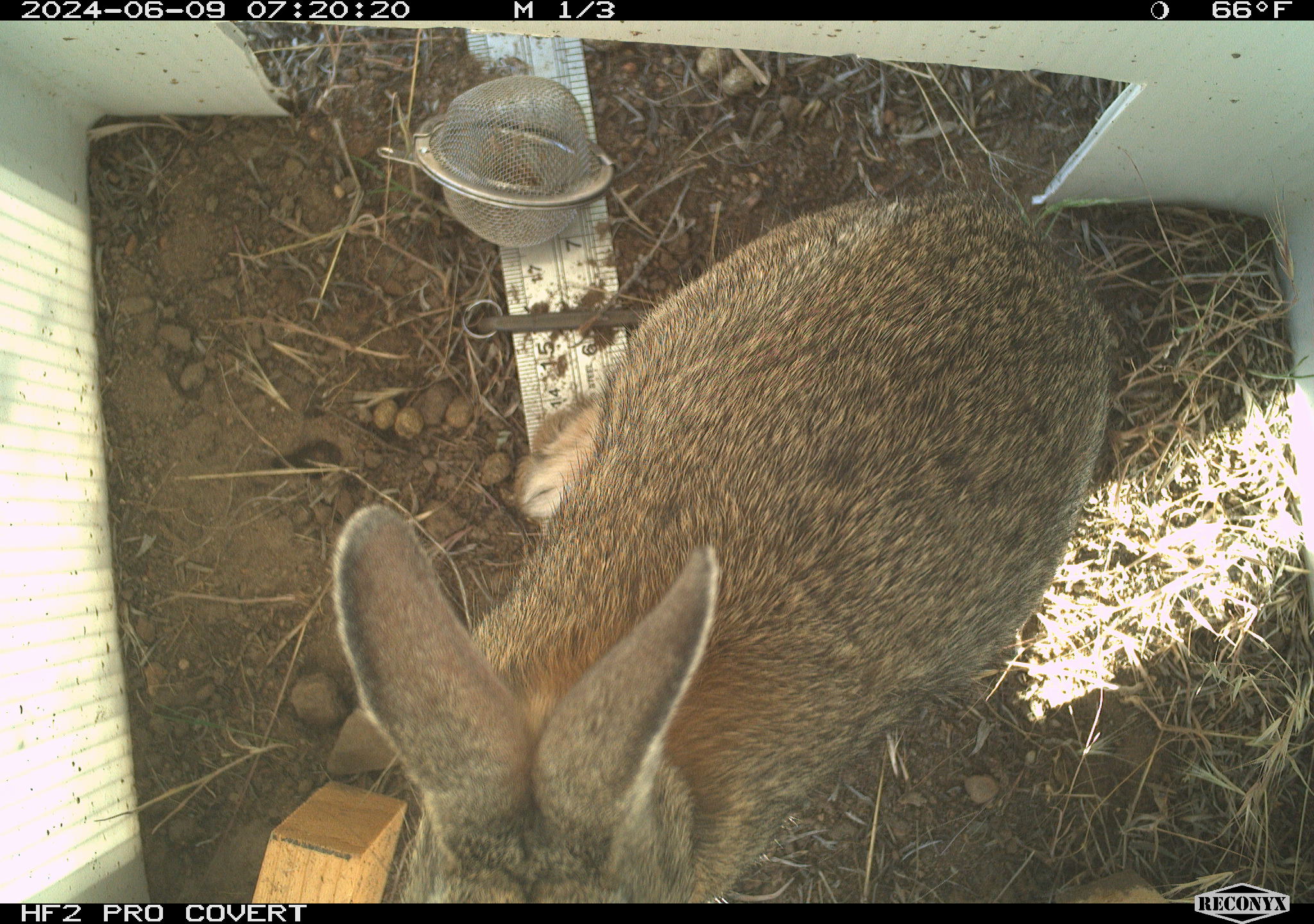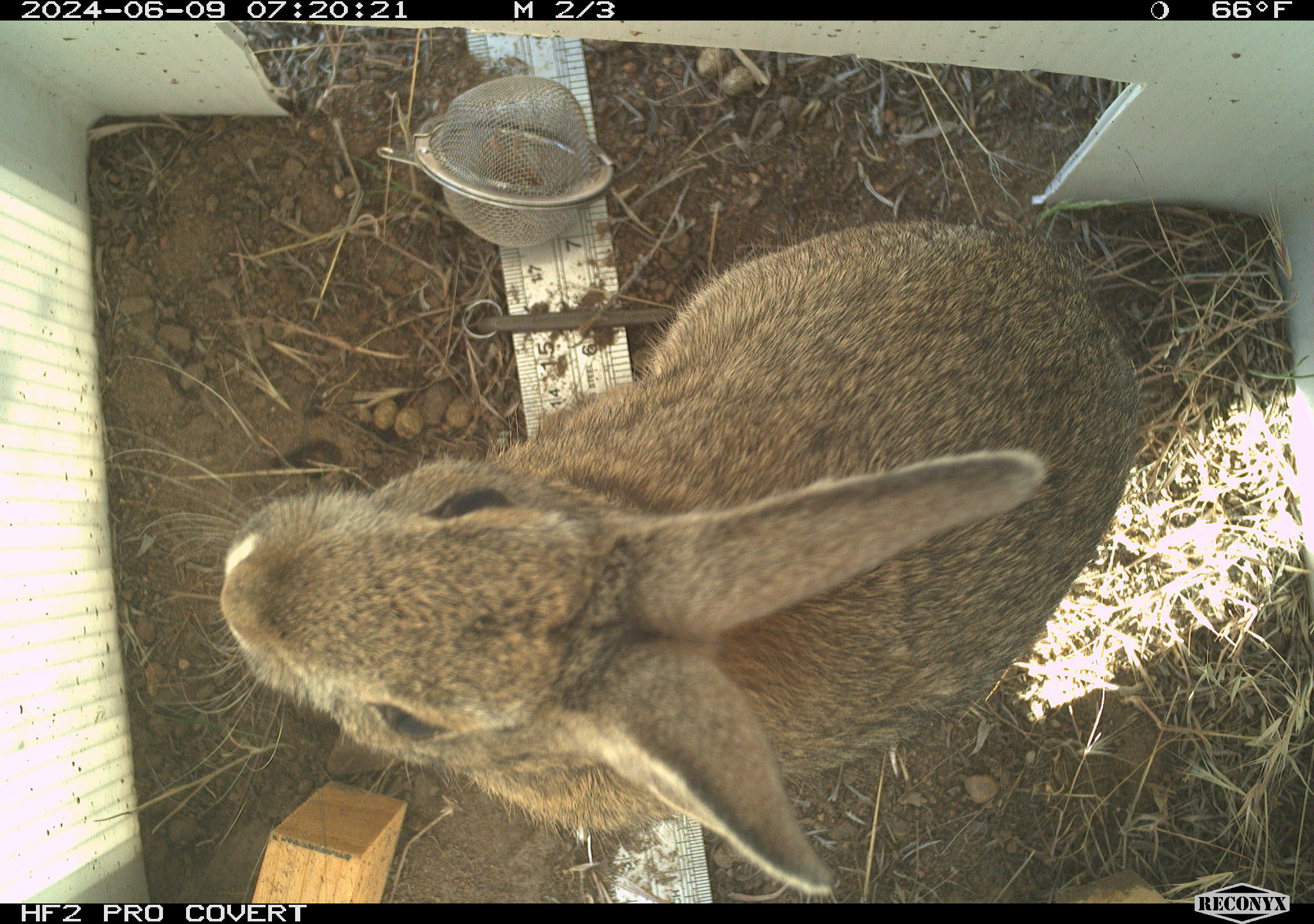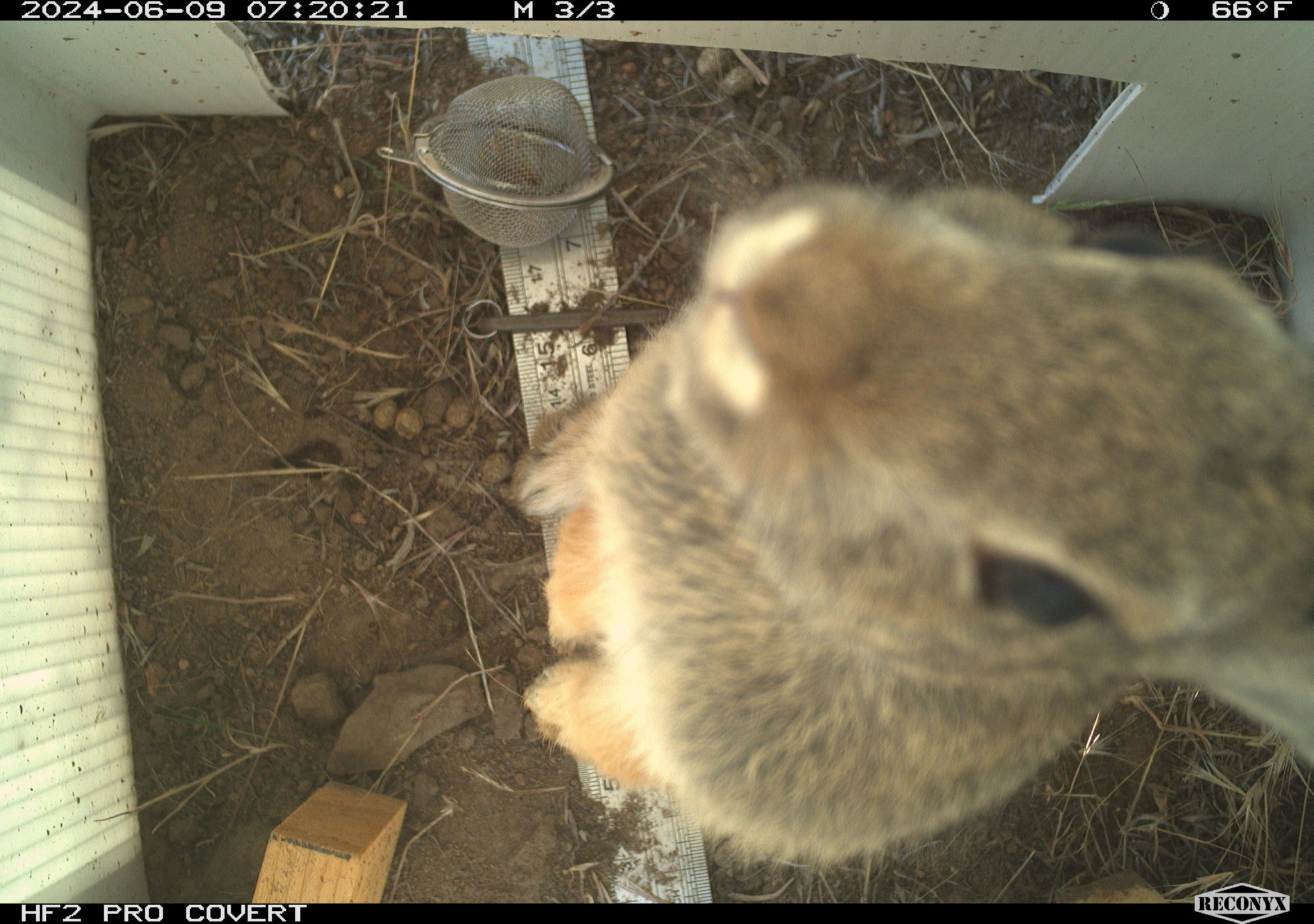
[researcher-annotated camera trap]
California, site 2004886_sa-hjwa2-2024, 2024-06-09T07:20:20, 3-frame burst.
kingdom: Animalia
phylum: Chordata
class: Mammalia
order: Lagomorpha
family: Leporidae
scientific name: Leporidae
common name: rabbit or hare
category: rabbit and hare family